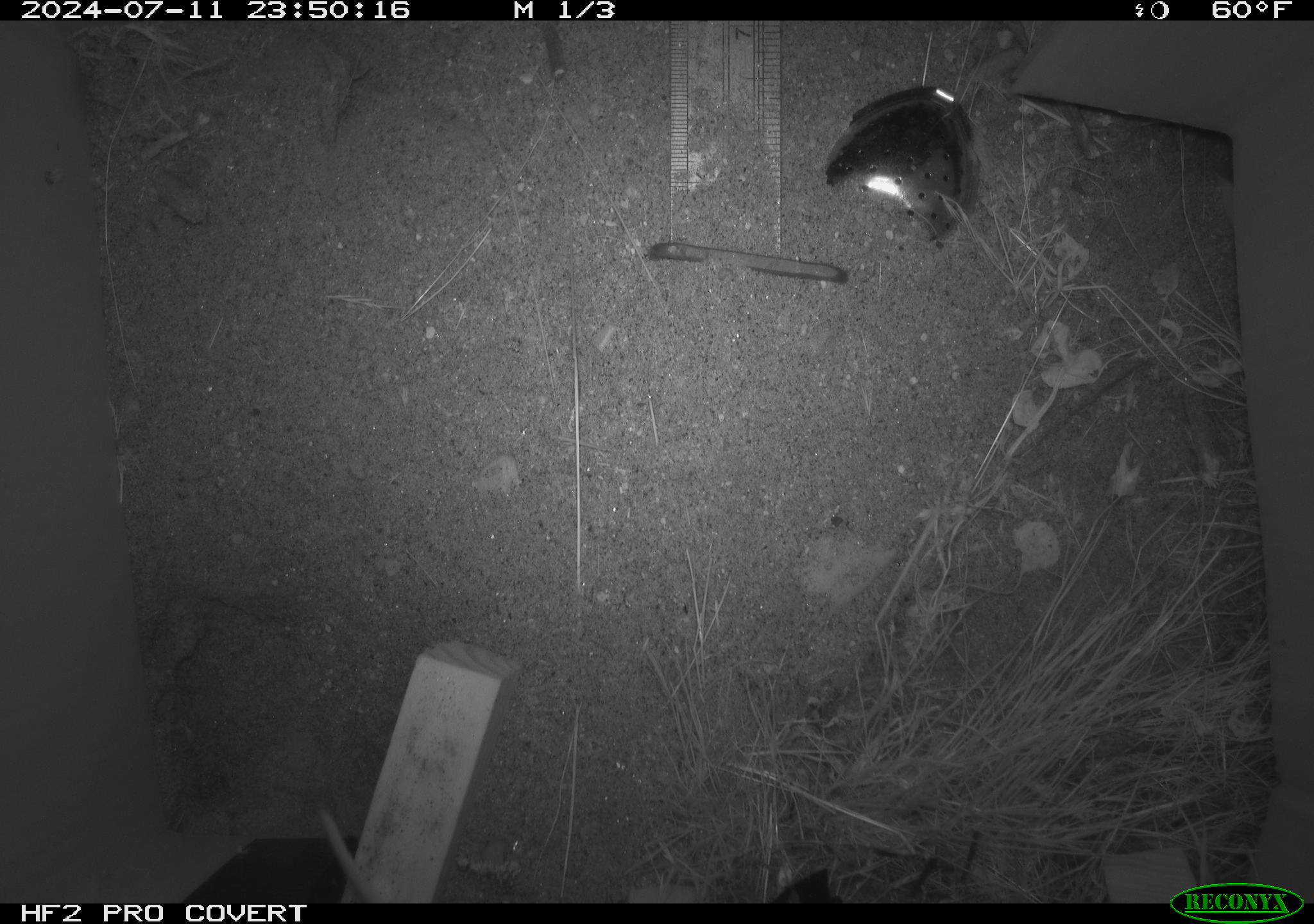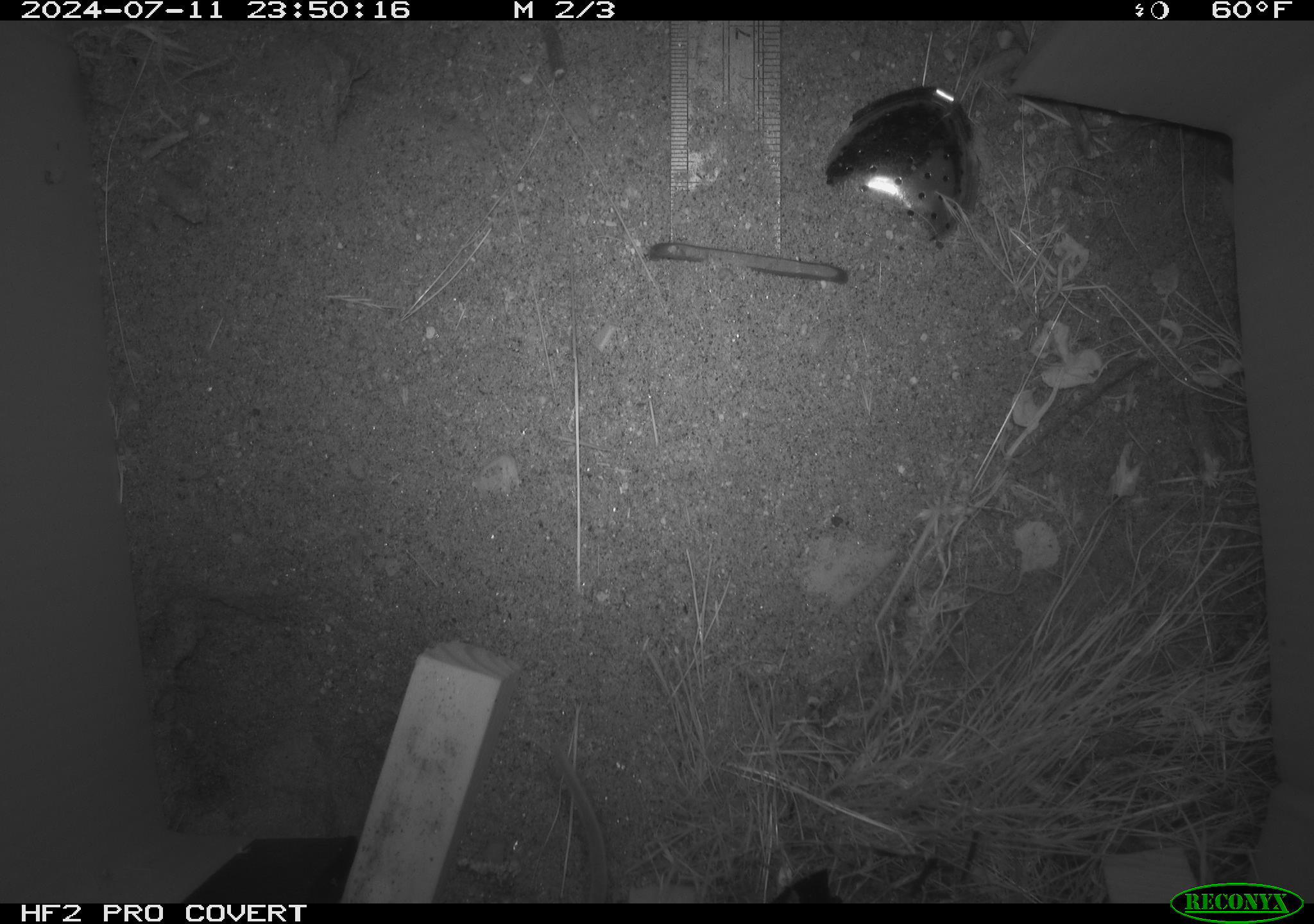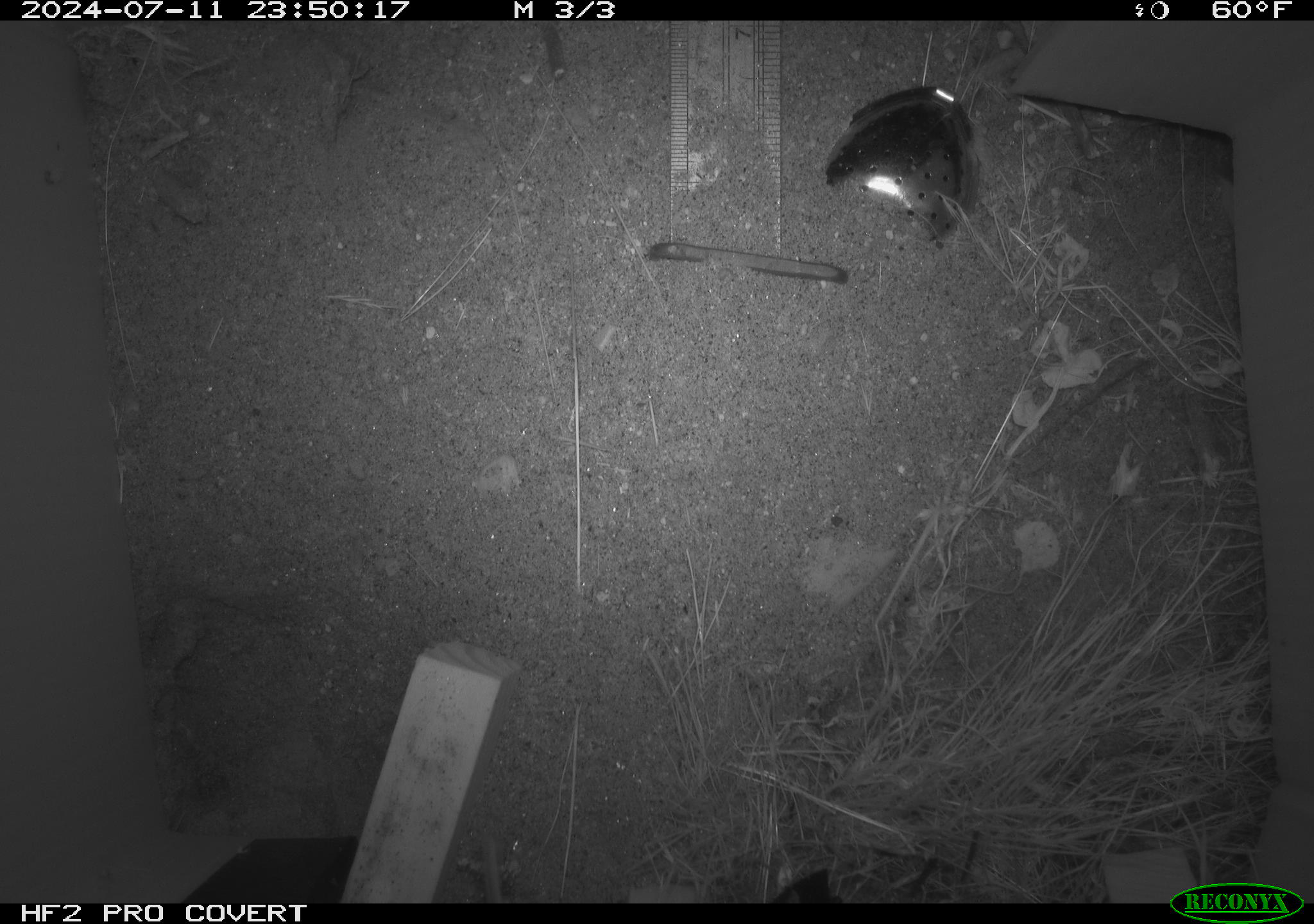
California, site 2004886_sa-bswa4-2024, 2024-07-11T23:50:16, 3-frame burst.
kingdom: Animalia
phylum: Chordata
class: Mammalia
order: Rodentia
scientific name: Rodentia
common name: rodent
Rodent (Rodentia).